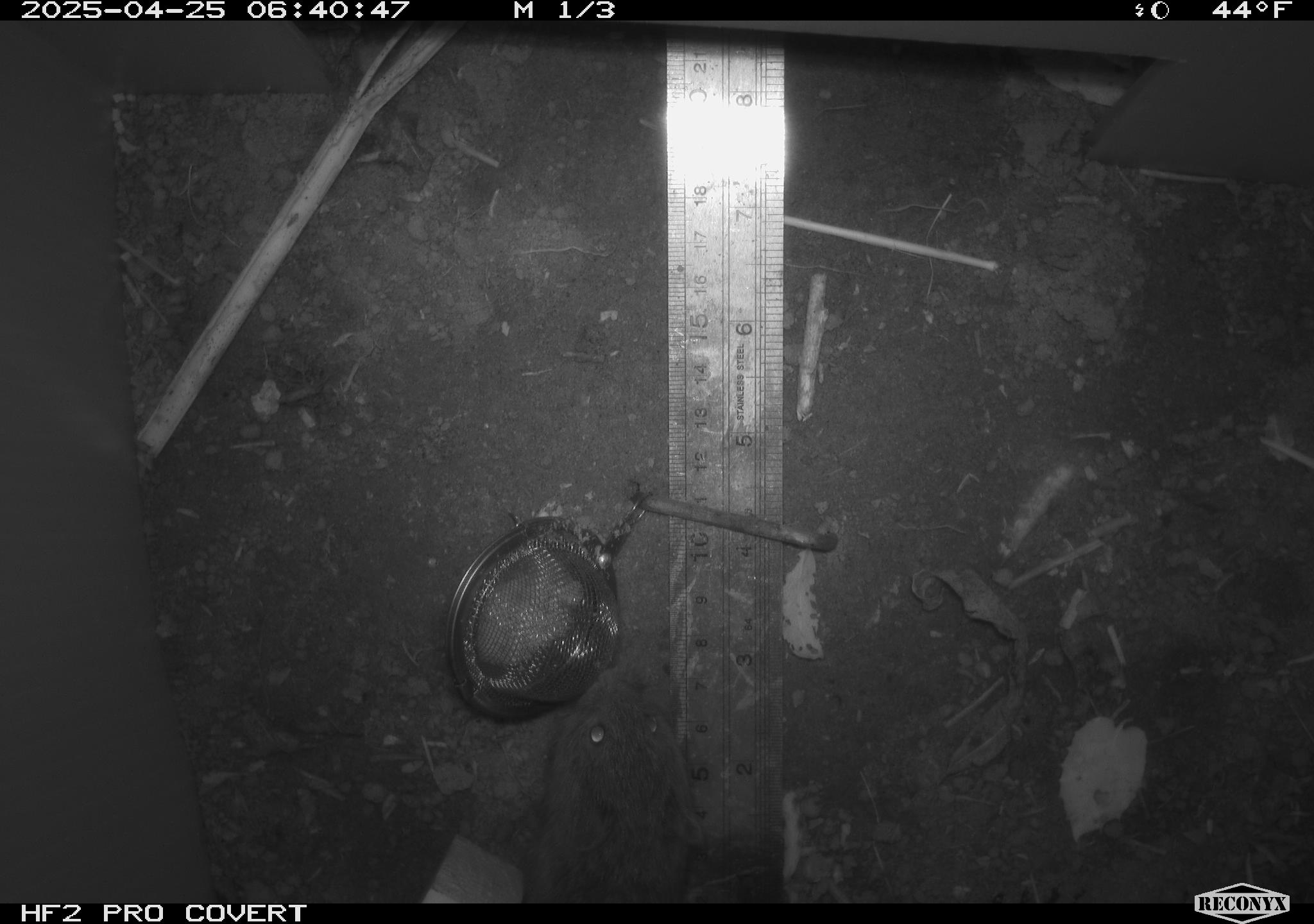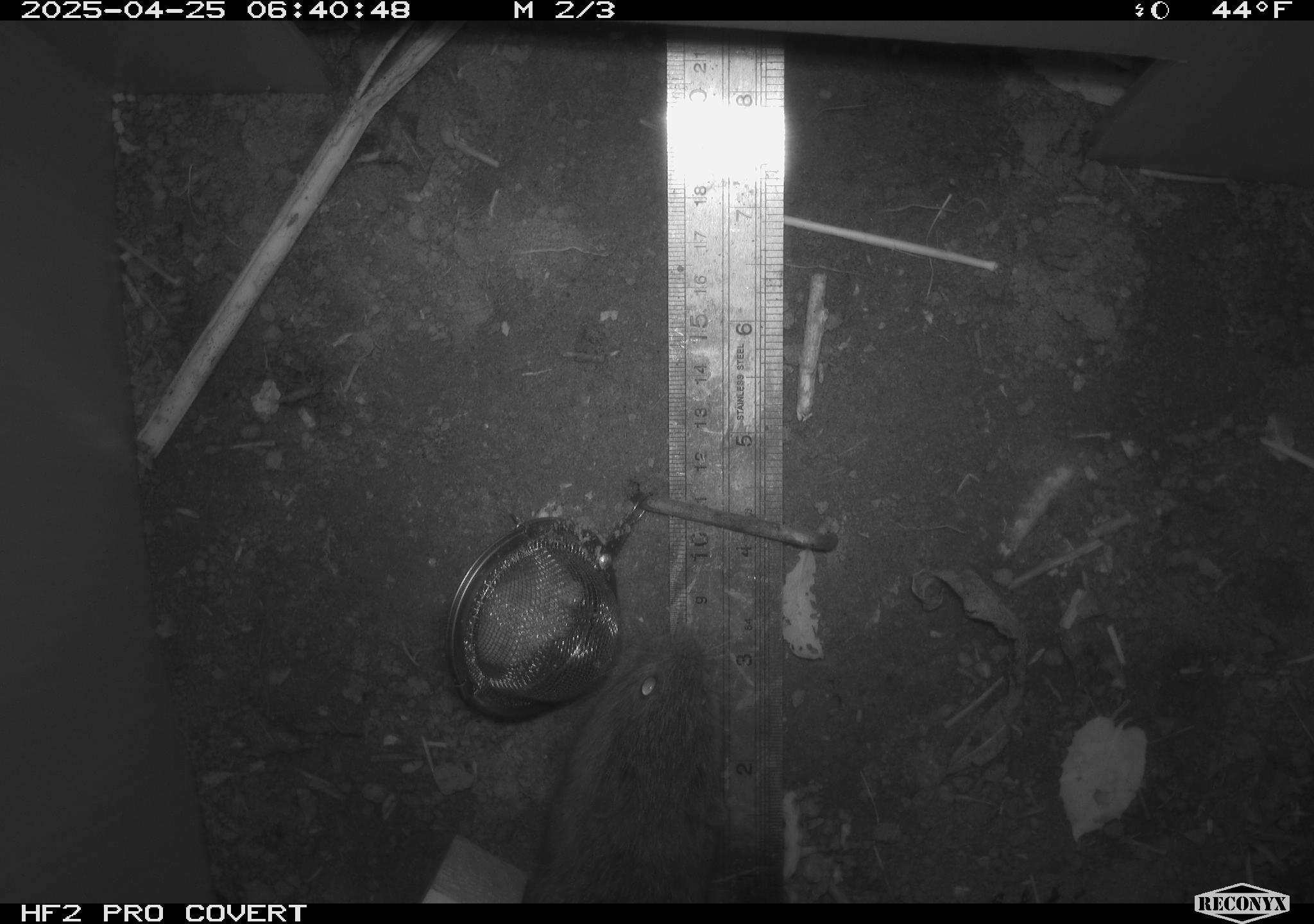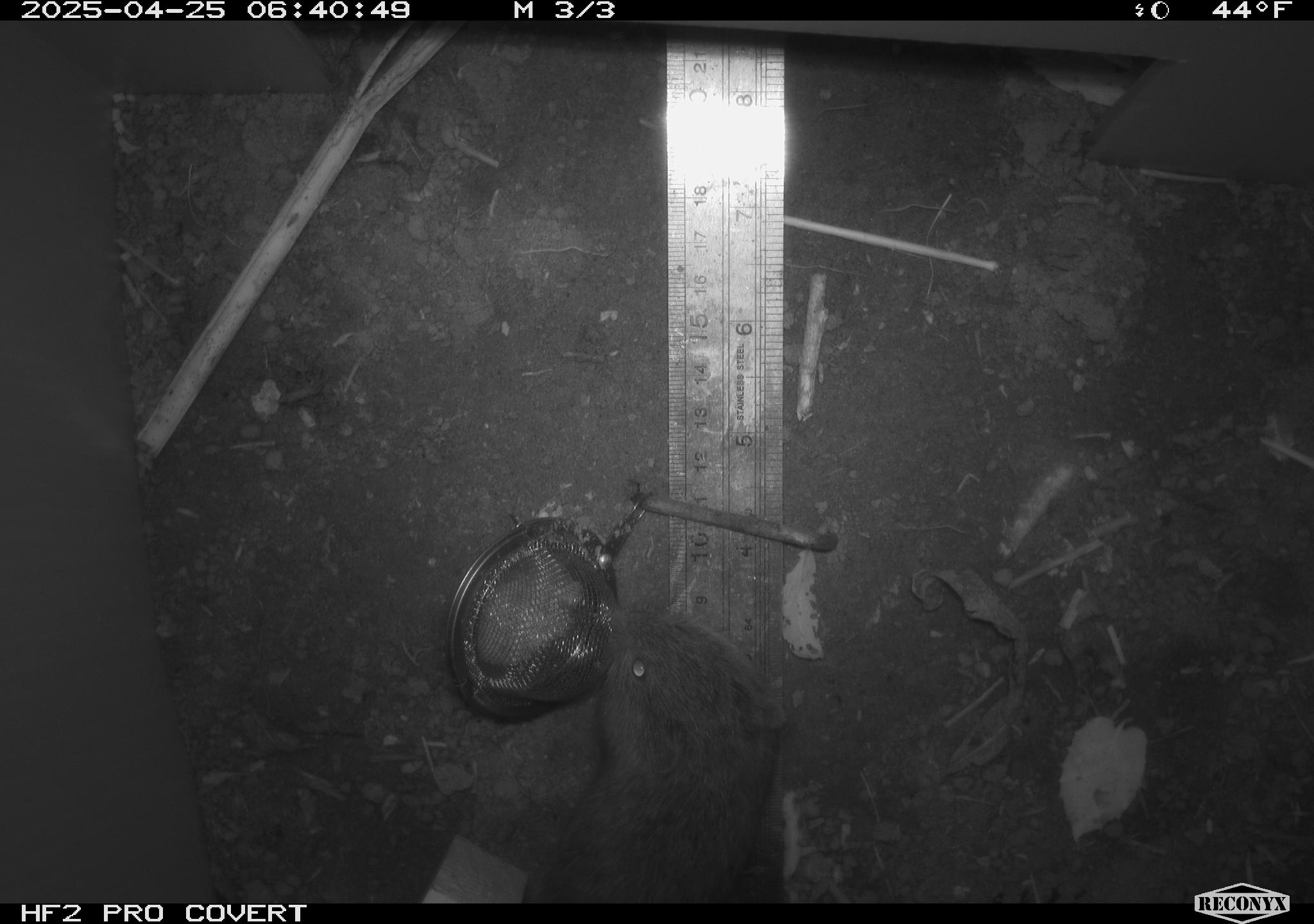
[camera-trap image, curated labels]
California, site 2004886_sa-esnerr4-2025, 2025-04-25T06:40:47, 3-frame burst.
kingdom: Animalia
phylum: Chordata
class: Mammalia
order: Rodentia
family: Cricetidae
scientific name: Arvicolinae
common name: voles, lemmings, and muskrats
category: arvicolinae subfamily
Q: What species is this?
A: Arvicolinae subfamily (voles, lemmings, and muskrats) (Arvicolinae).